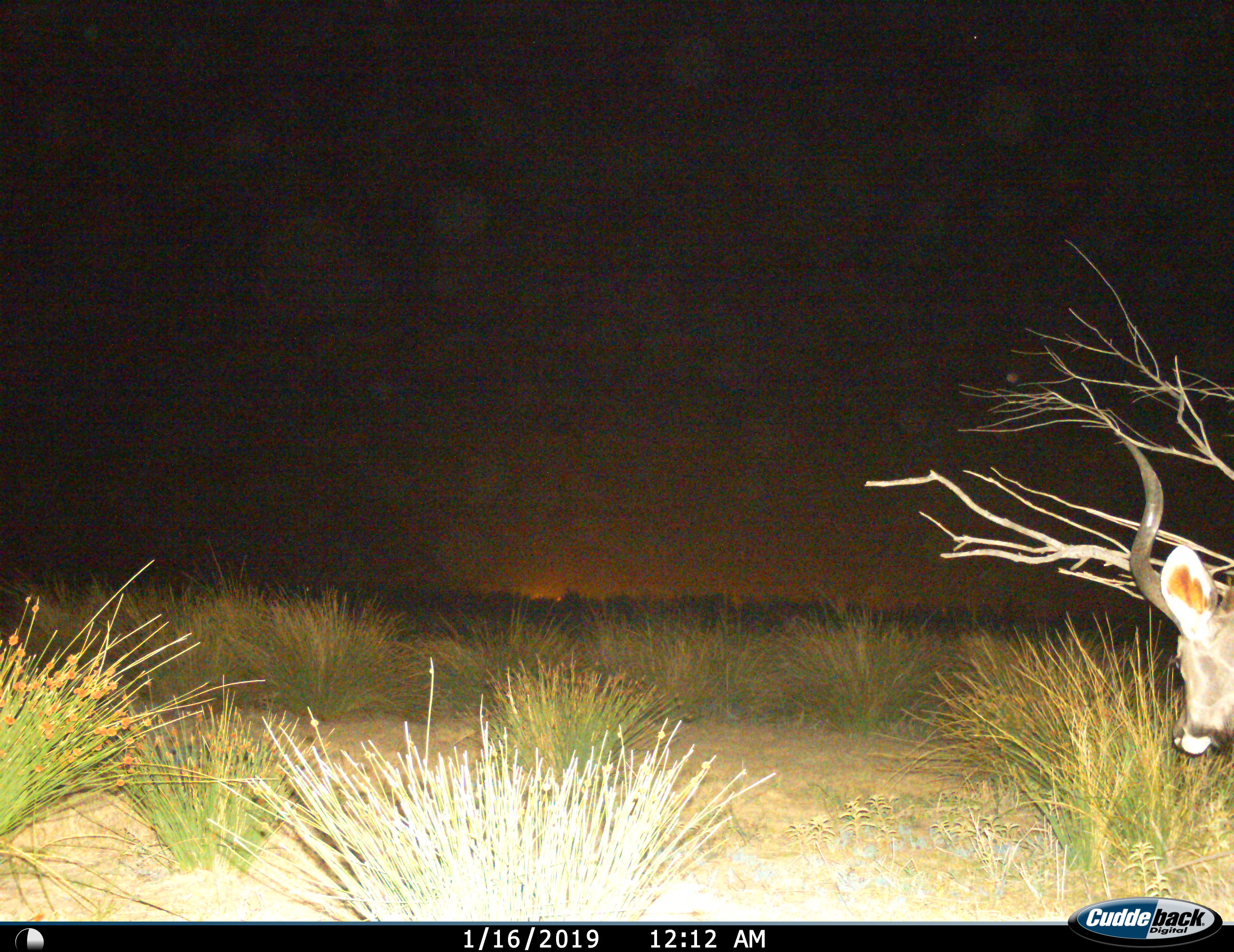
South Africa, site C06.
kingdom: Animalia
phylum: Chordata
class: Mammalia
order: Artiodactyla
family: Bovidae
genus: Tragelaphus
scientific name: Tragelaphus strepsiceros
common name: greater kudu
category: kudu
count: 1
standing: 43%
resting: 0%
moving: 43%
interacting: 0%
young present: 14%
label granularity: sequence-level